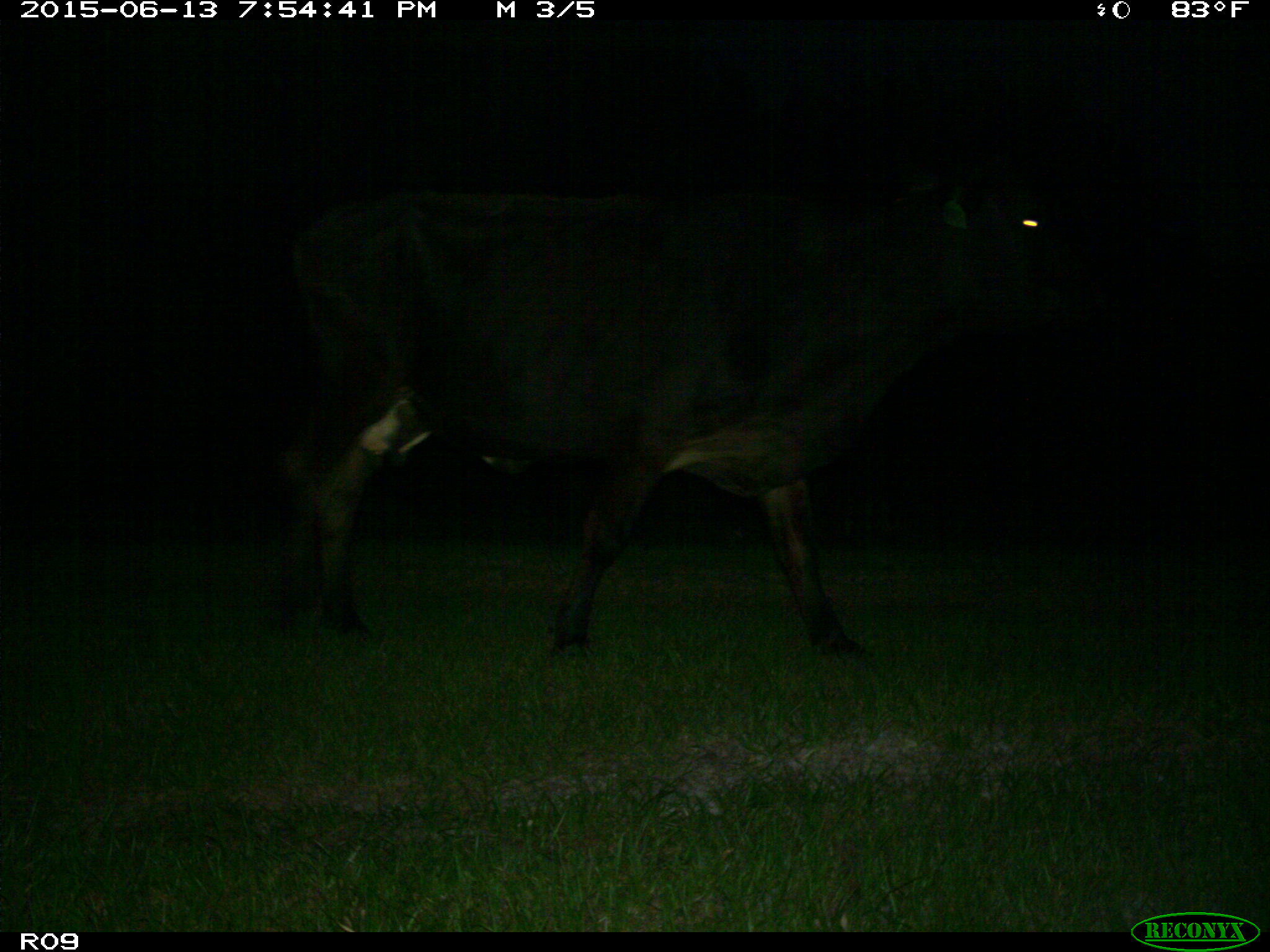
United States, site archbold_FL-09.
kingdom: Animalia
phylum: Chordata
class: Mammalia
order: Artiodactyla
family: Bovidae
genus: Bos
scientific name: Bos taurus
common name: domestic cow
Bos taurus (domestic cow).